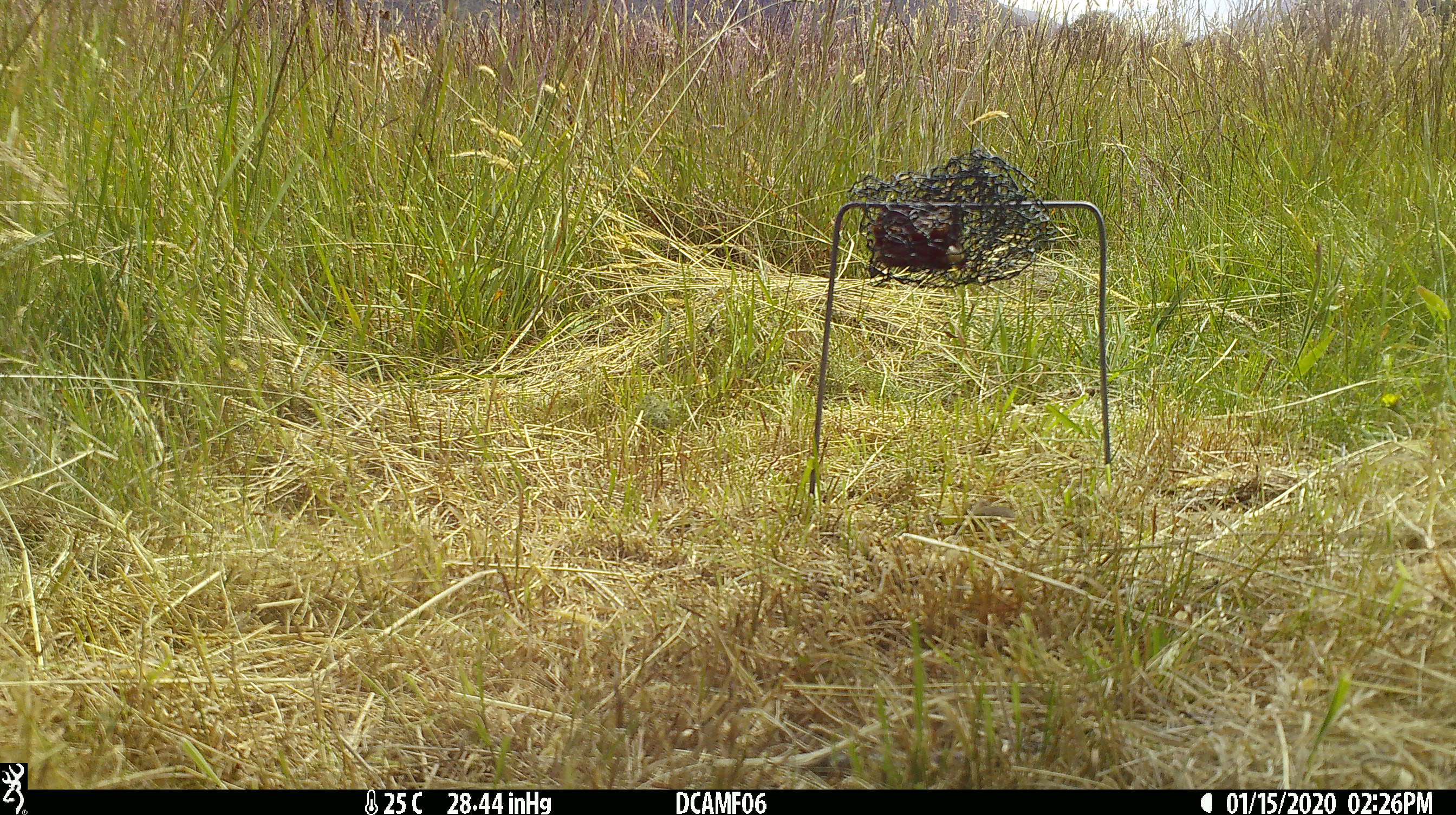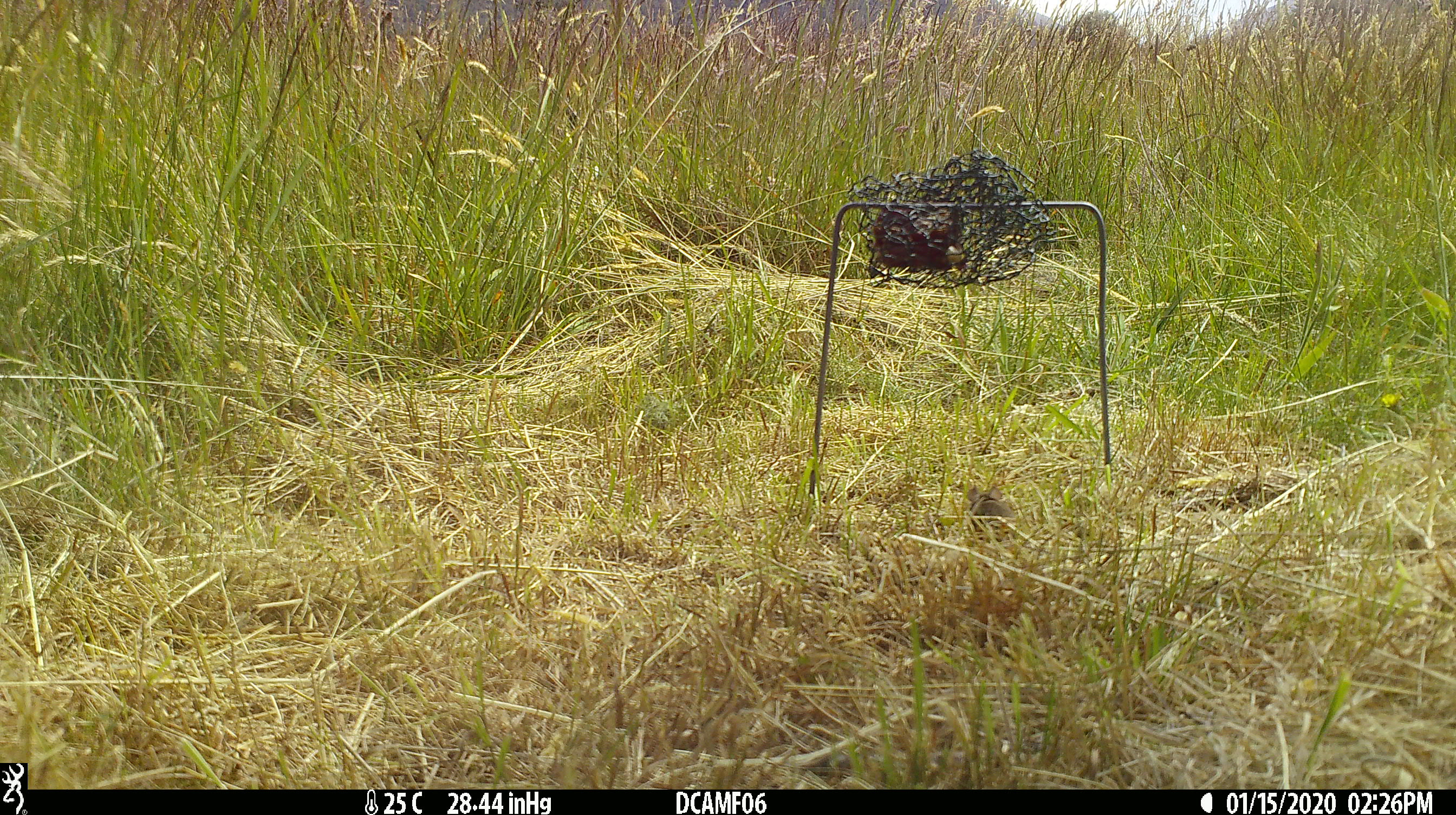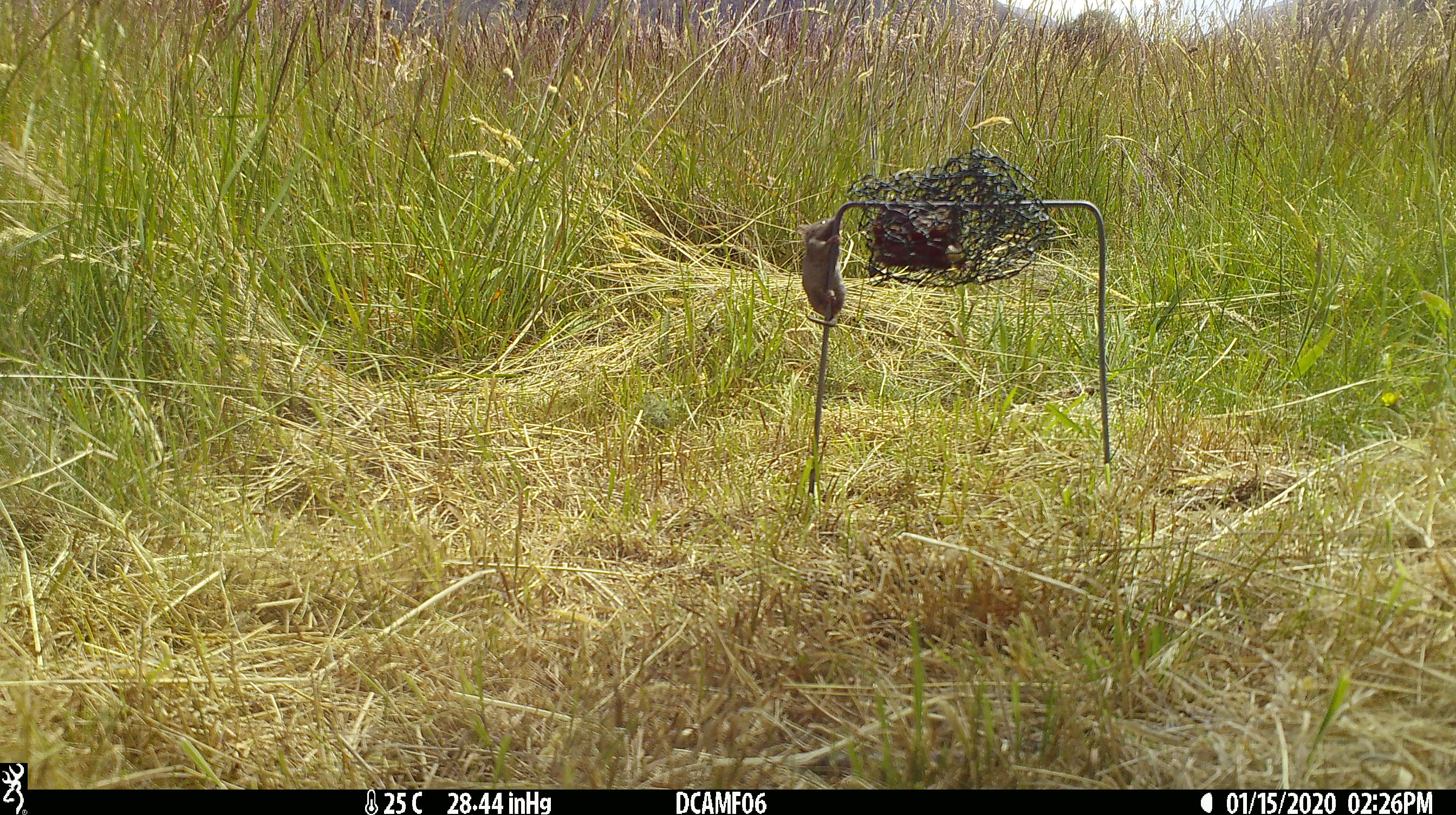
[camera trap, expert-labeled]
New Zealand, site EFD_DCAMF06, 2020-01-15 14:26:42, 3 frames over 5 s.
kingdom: Animalia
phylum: Chordata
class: Mammalia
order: Rodentia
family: Muridae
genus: Mus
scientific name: Mus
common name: mouse